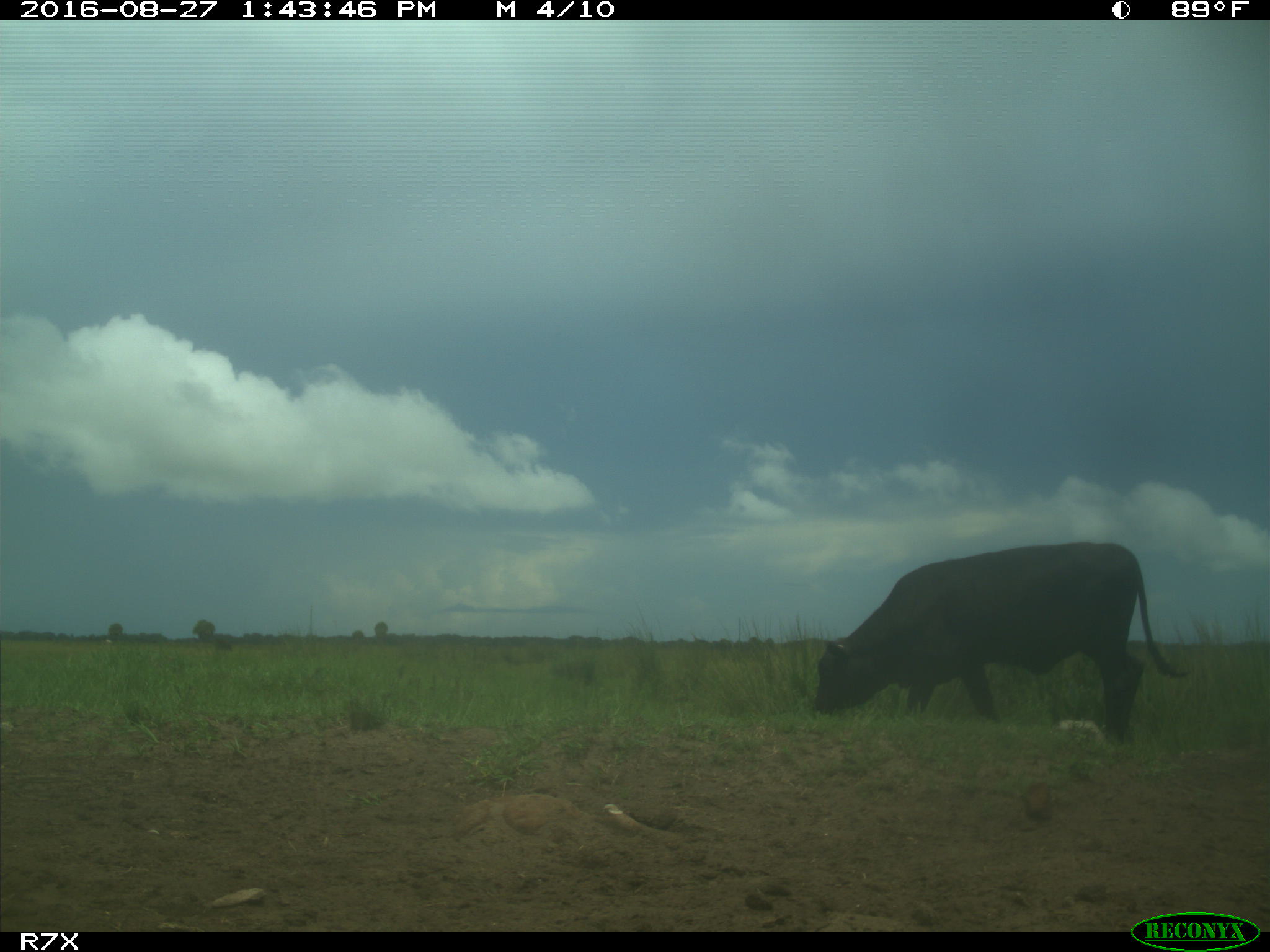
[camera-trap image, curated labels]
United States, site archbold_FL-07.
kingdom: Animalia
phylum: Chordata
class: Mammalia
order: Artiodactyla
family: Bovidae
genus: Bos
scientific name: Bos taurus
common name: domestic cow